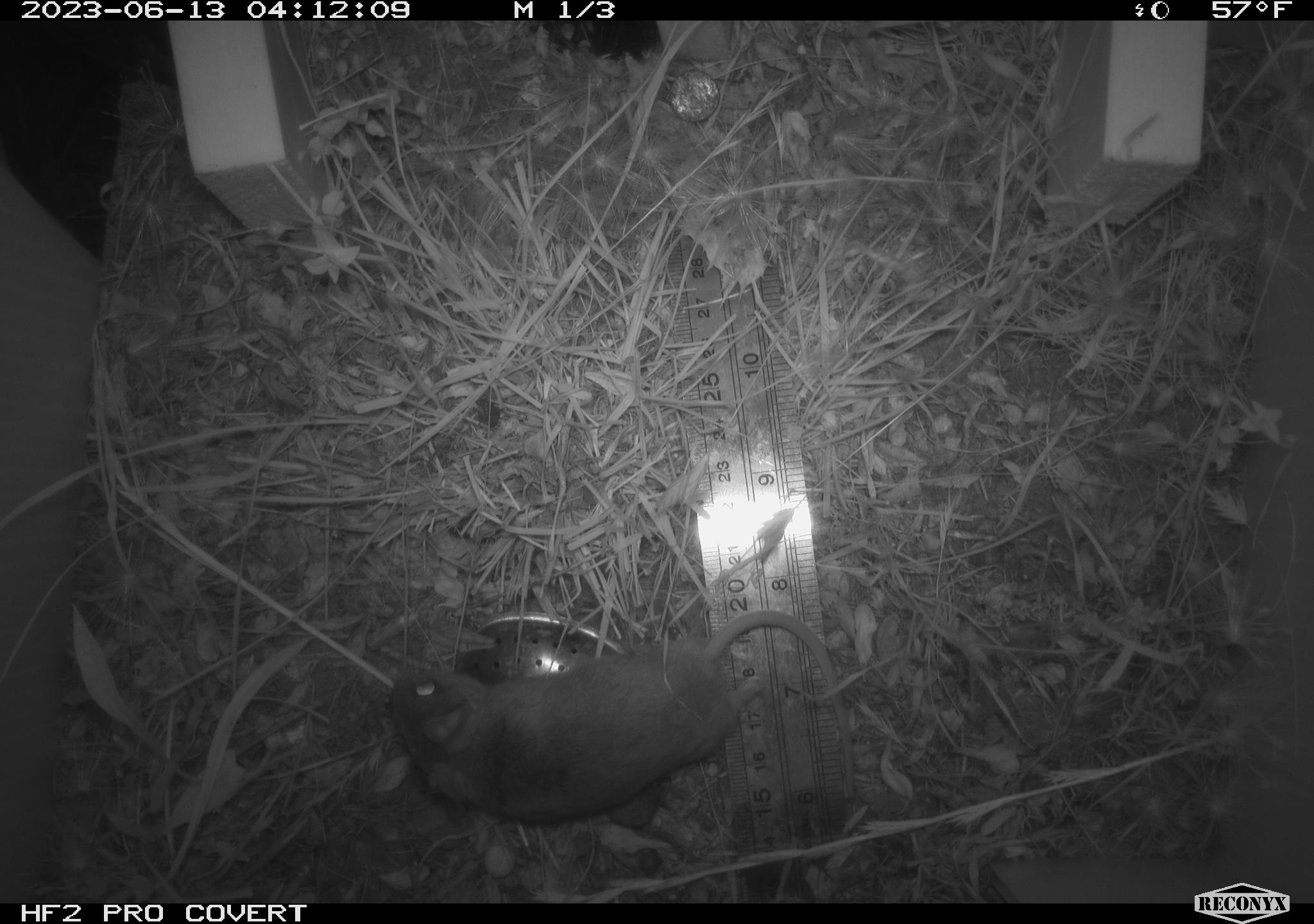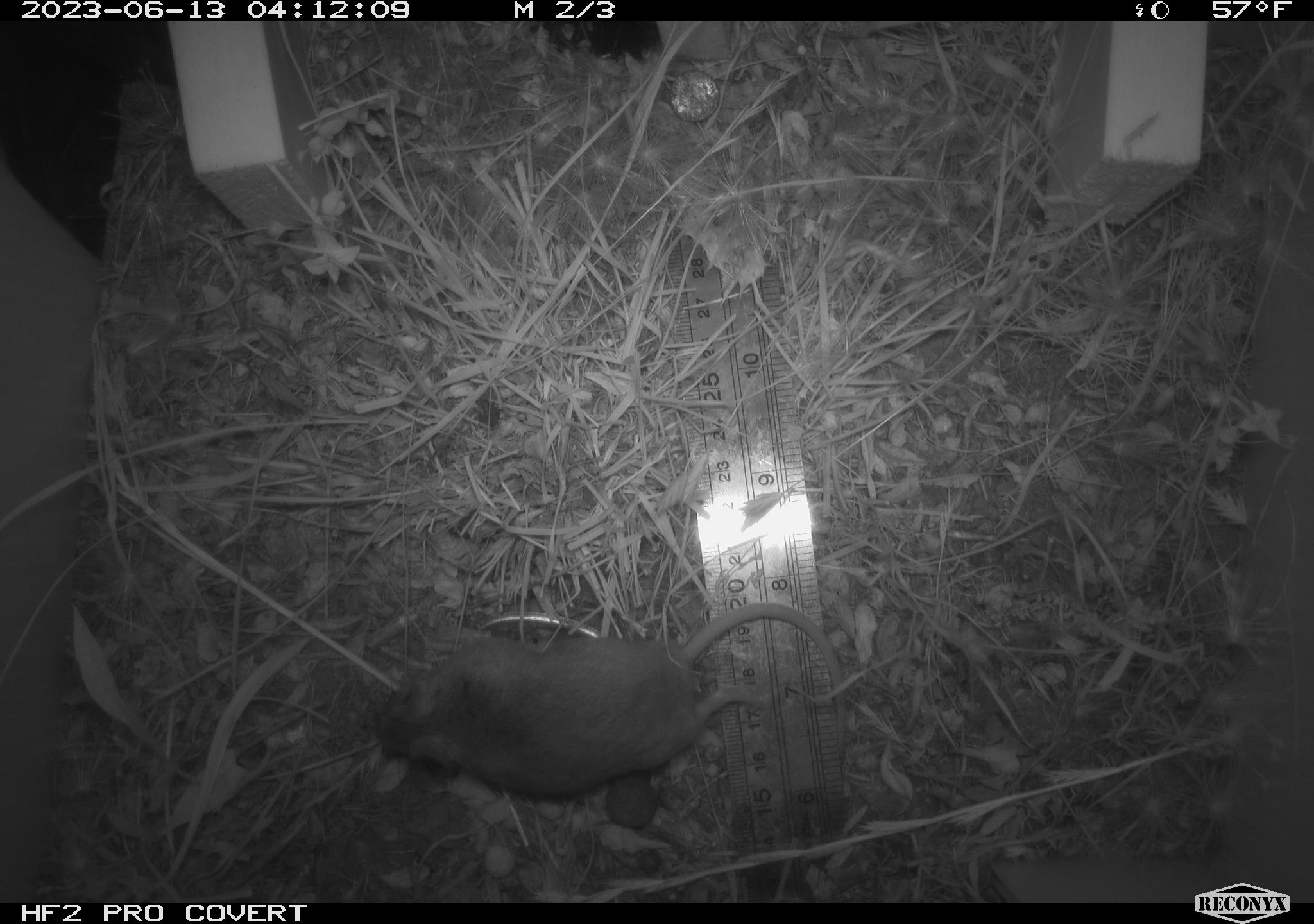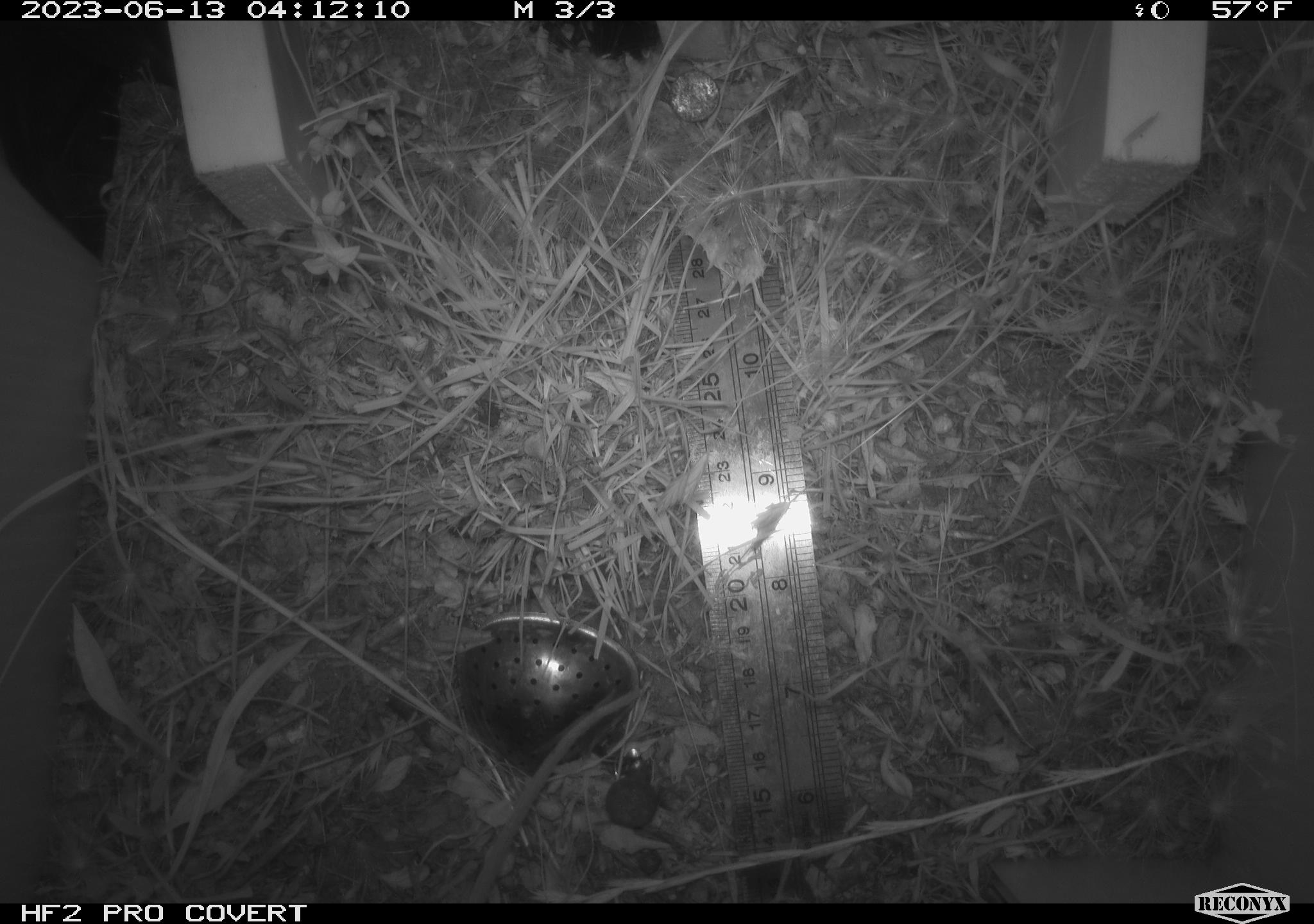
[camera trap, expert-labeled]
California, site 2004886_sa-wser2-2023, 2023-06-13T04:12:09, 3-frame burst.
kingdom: Animalia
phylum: Chordata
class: Mammalia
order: Rodentia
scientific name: Rodentia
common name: mouse species